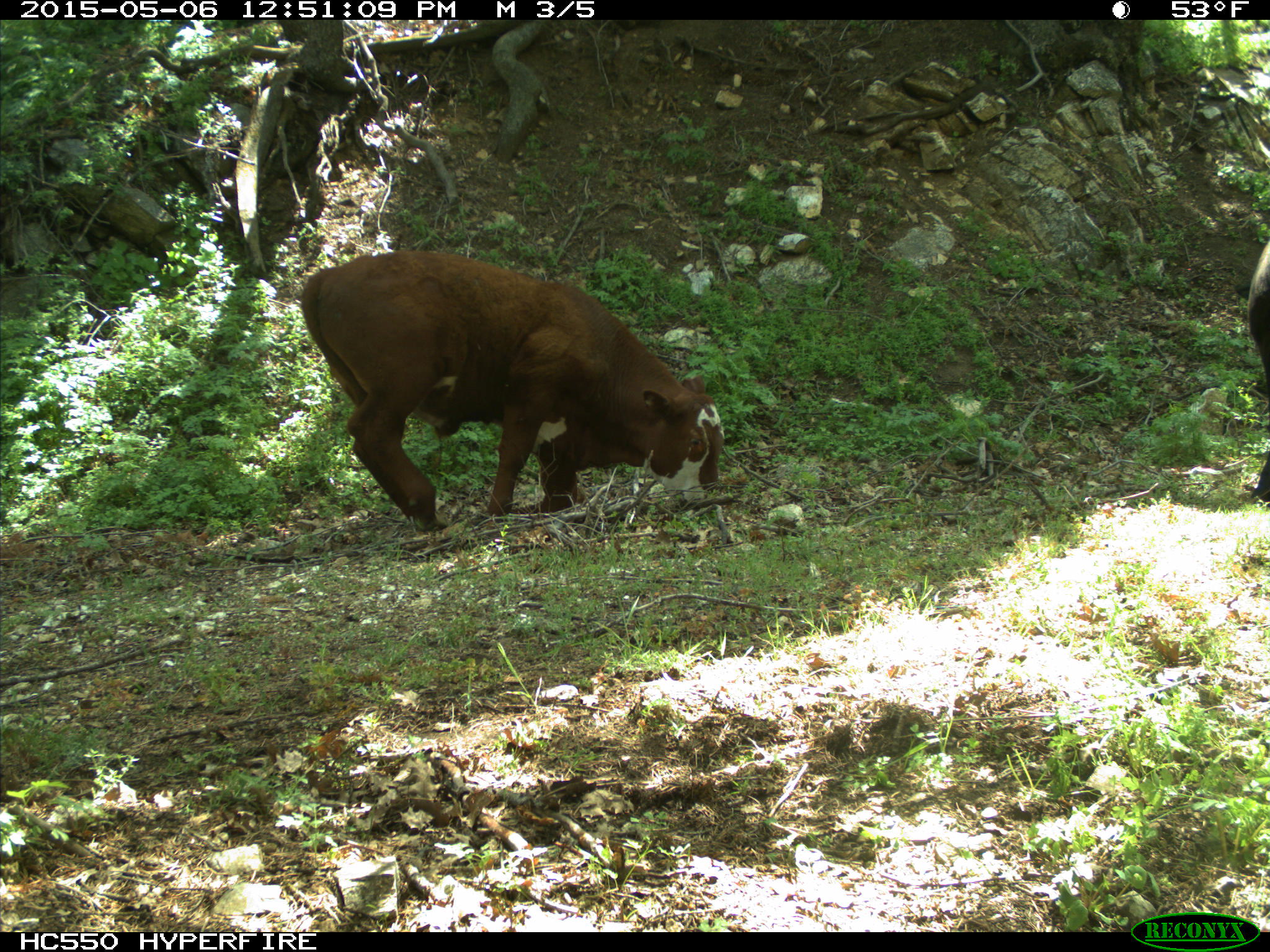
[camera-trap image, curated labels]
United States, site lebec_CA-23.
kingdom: Animalia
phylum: Chordata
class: Mammalia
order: Artiodactyla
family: Bovidae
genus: Bos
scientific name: Bos taurus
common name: domestic cow